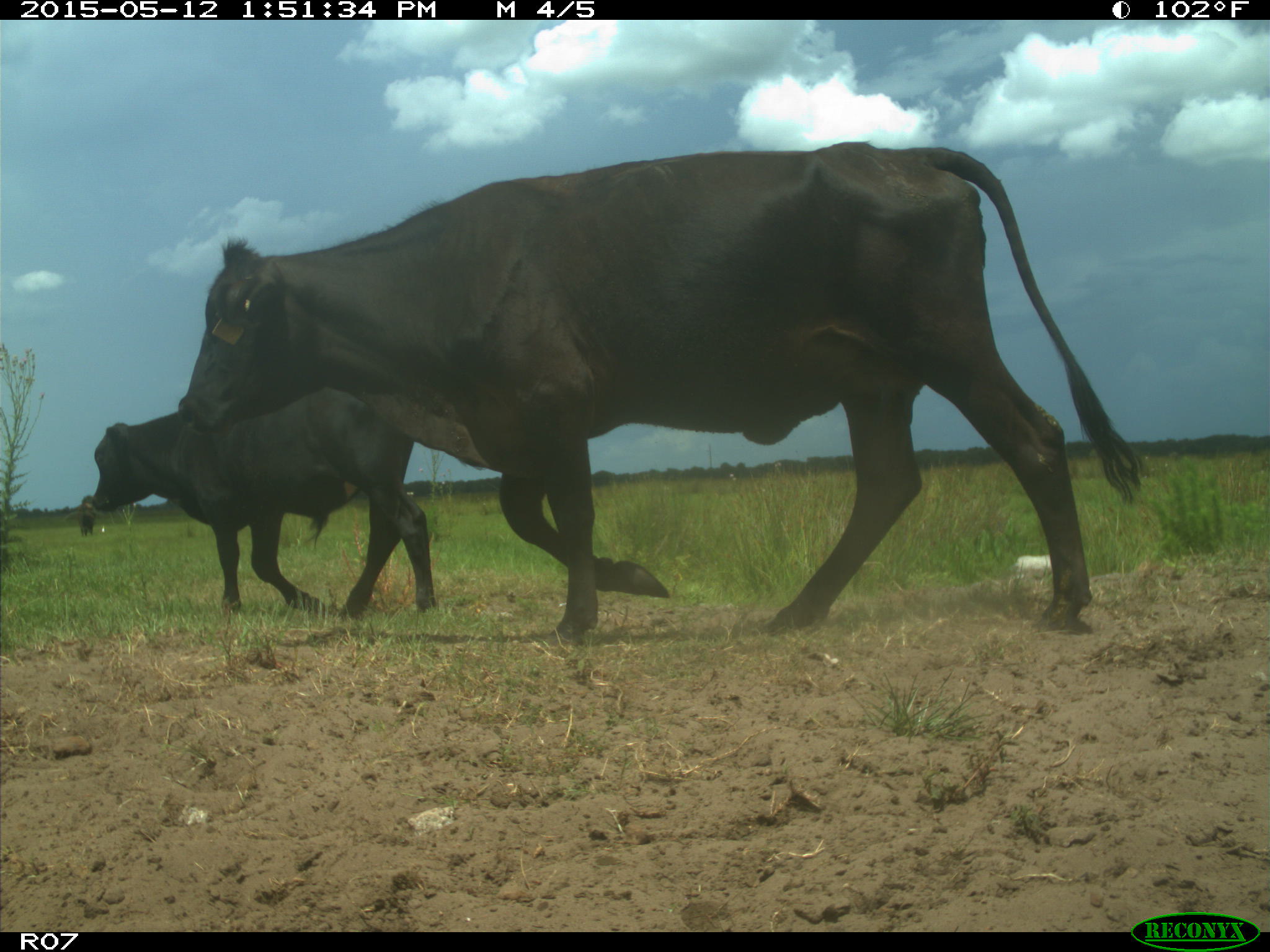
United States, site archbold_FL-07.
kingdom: Animalia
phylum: Chordata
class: Mammalia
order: Artiodactyla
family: Bovidae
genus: Bos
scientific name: Bos taurus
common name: domestic cow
Bos taurus (domestic cow).